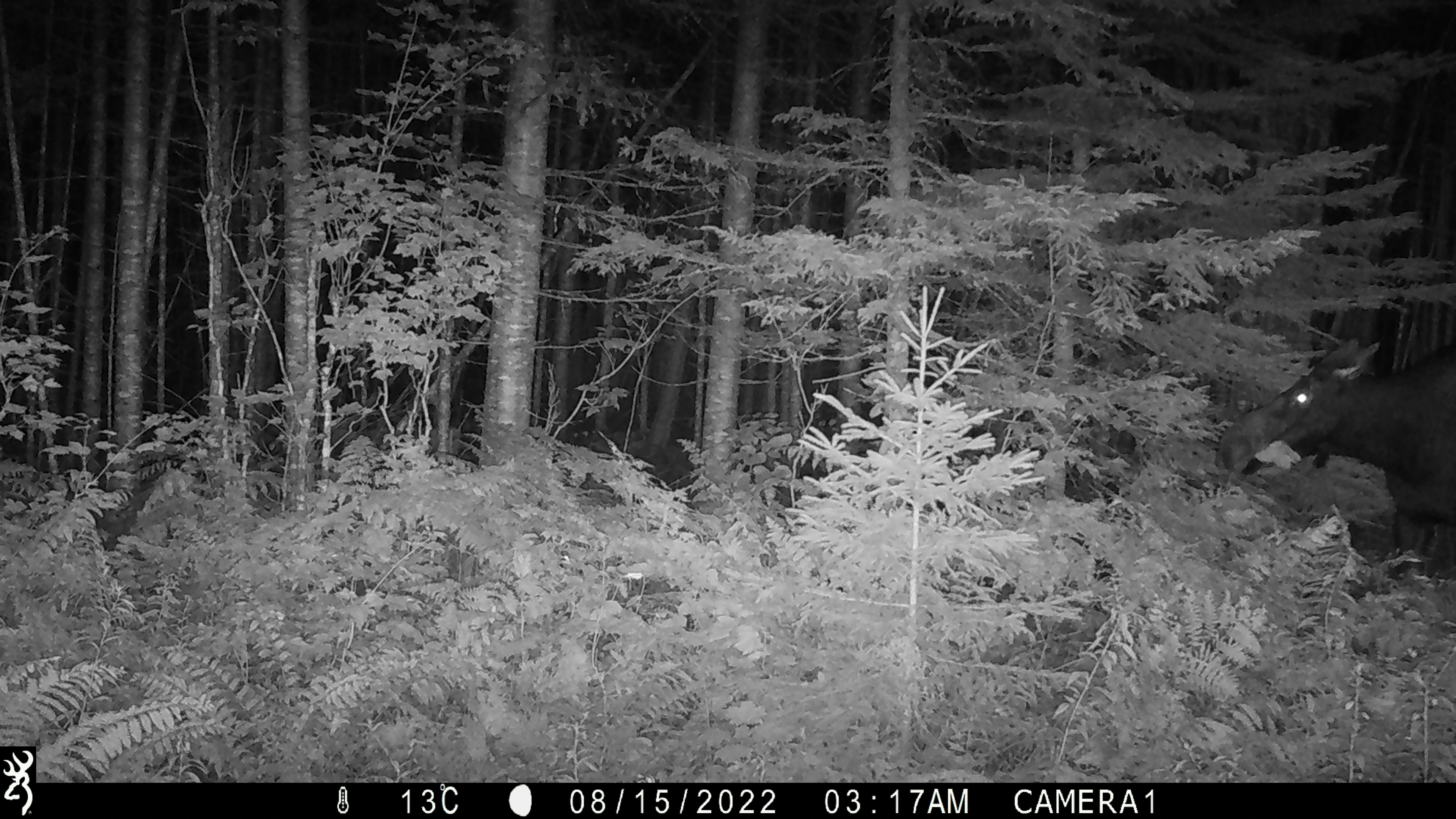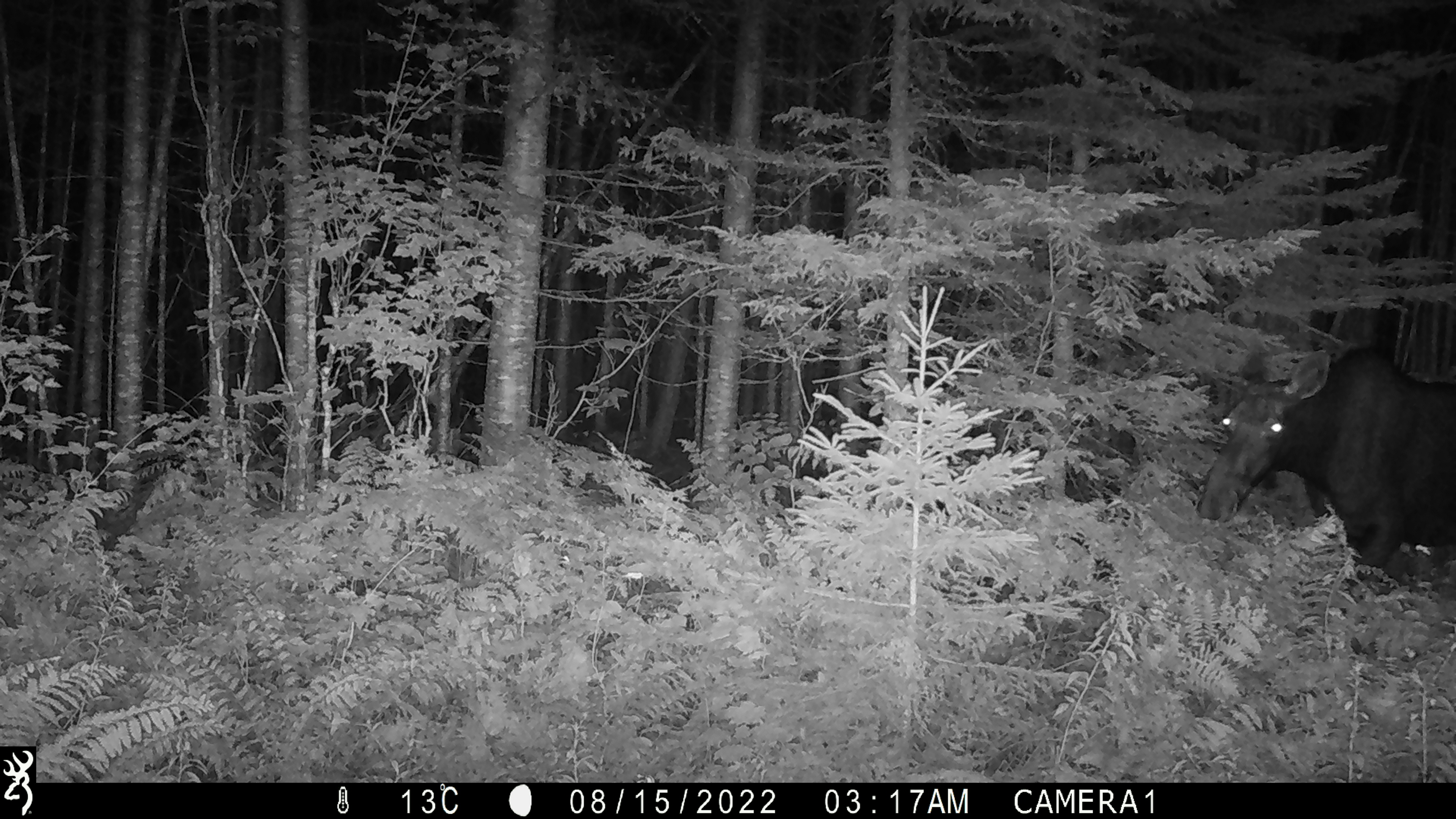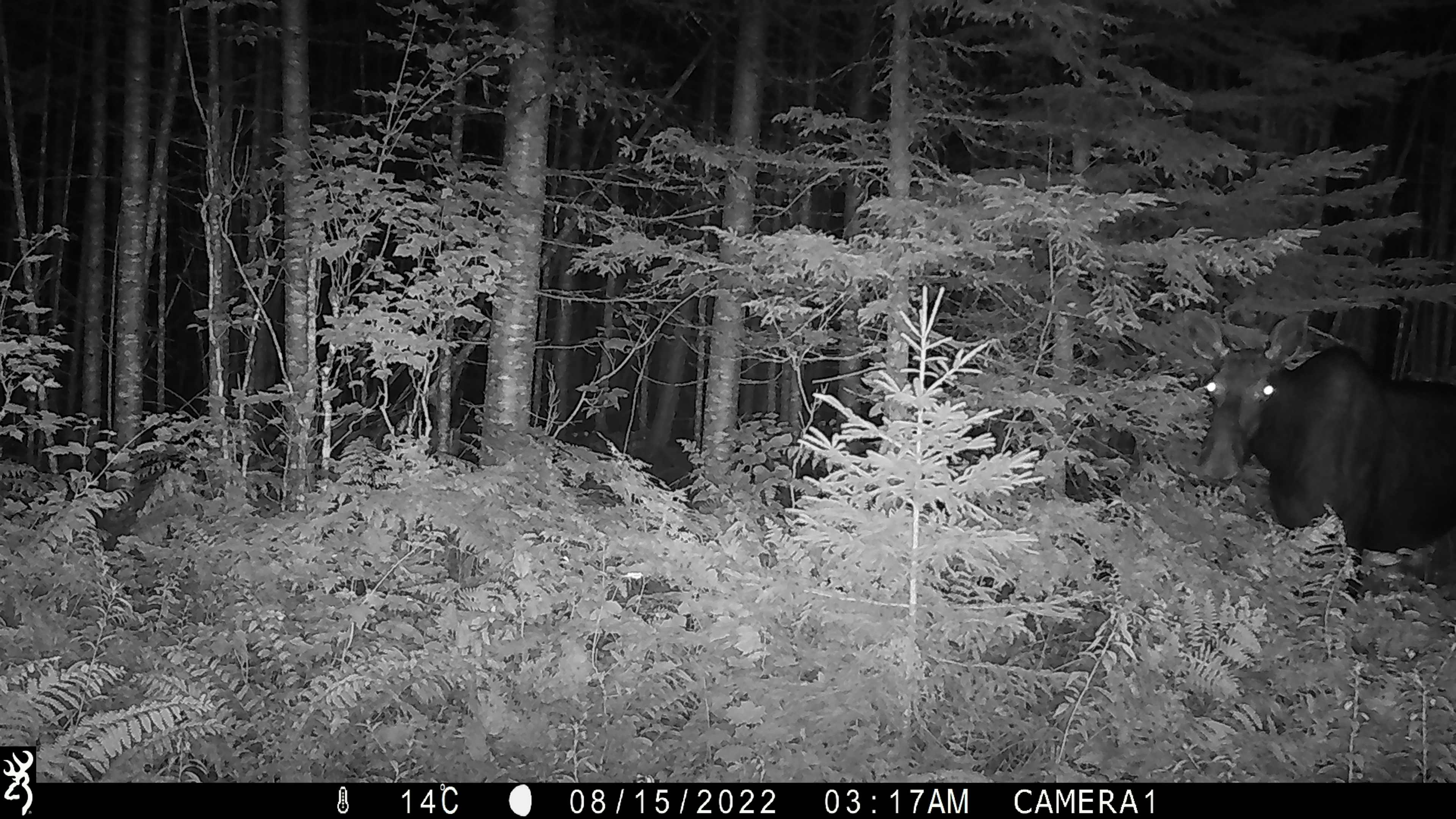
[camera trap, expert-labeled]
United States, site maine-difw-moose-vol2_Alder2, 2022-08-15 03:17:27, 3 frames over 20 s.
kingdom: Animalia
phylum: Chordata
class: Mammalia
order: Artiodactyla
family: Cervidae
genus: Alces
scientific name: Alces alces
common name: moose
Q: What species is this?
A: Moose (Alces alces).